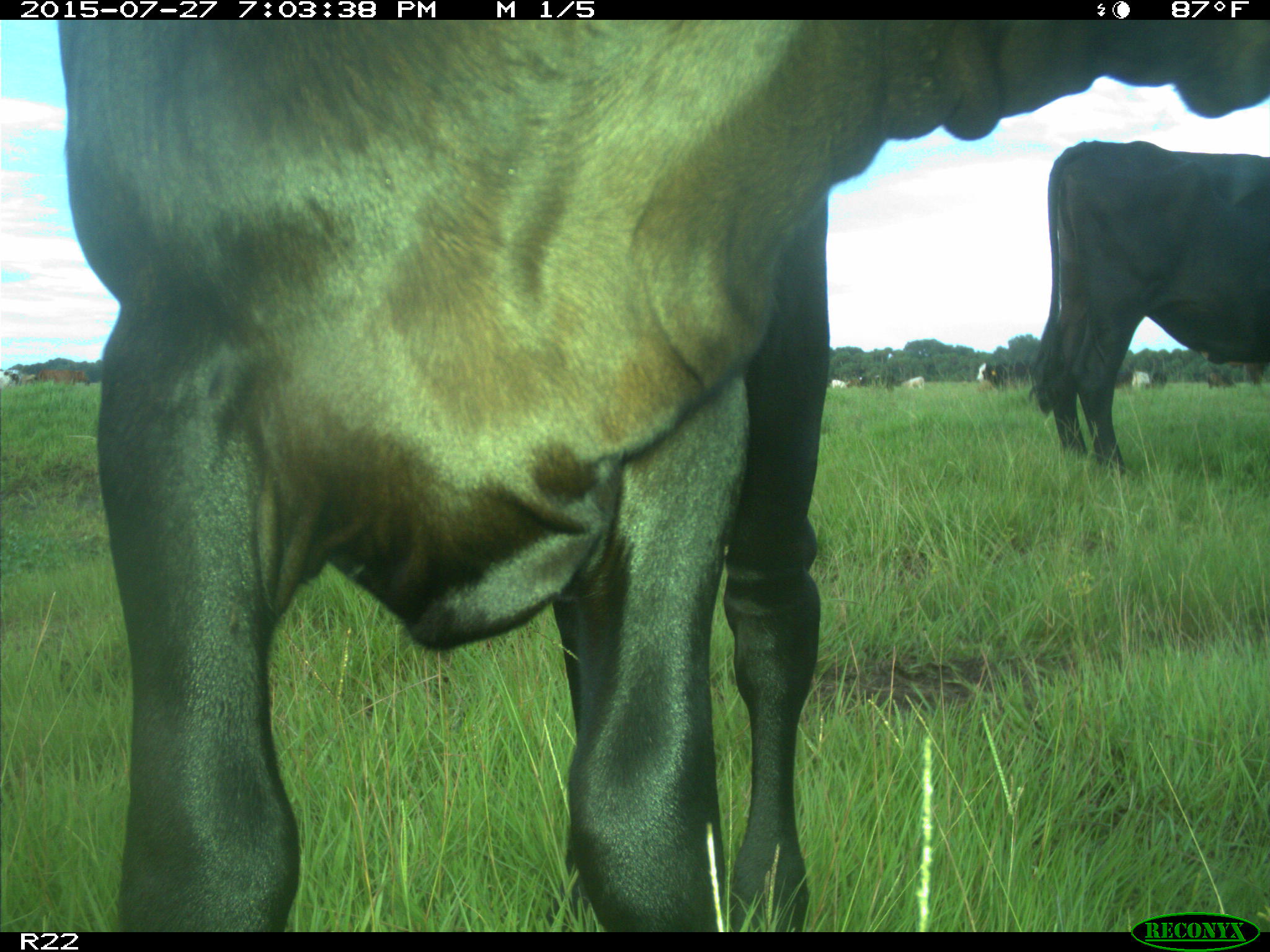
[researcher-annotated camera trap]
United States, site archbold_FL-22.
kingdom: Animalia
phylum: Chordata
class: Mammalia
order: Artiodactyla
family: Bovidae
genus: Bos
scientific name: Bos taurus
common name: domestic cow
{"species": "Bos taurus (domestic cow)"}